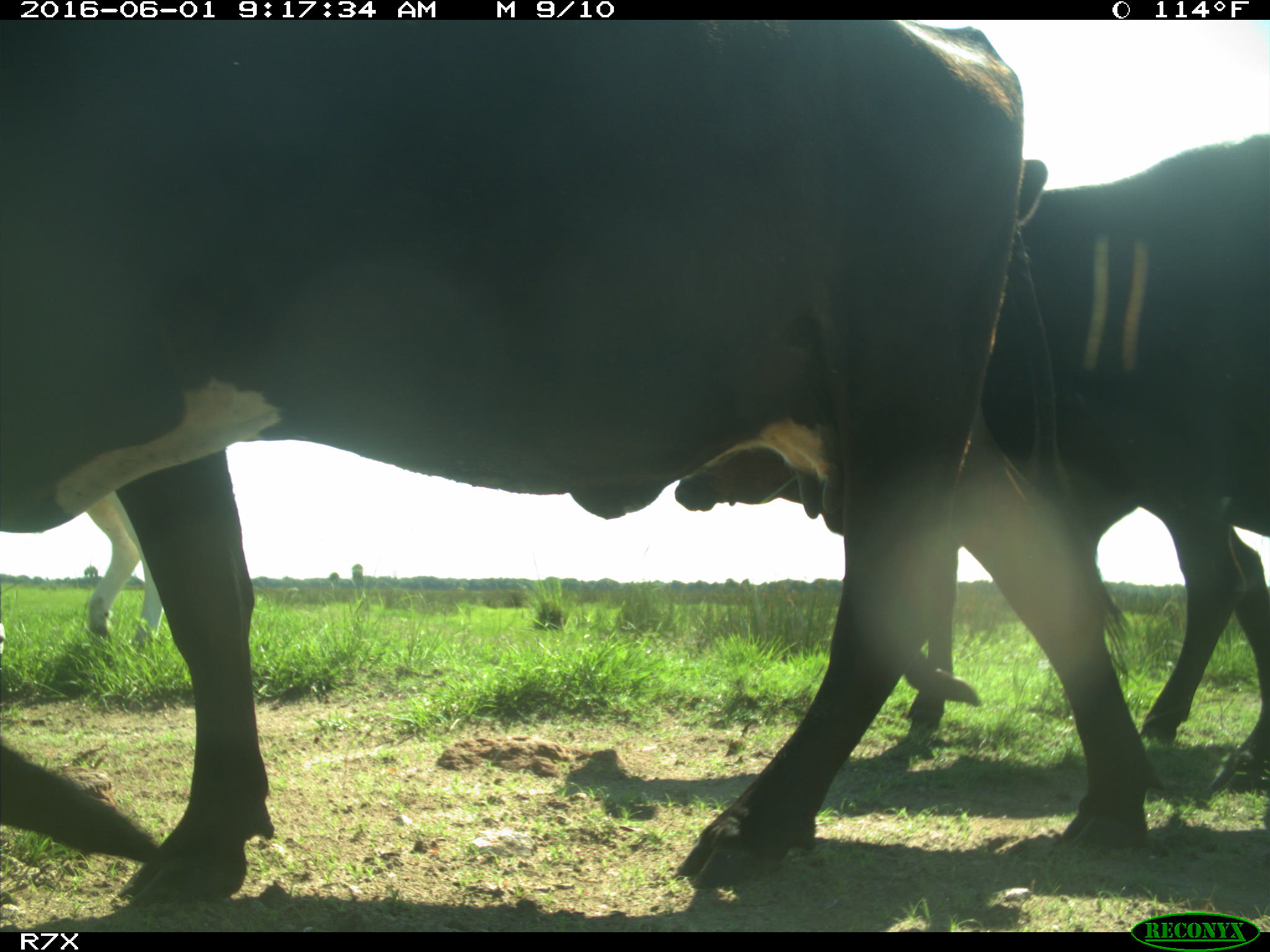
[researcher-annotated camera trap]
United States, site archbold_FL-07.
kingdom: Animalia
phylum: Chordata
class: Mammalia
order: Artiodactyla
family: Bovidae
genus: Bos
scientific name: Bos taurus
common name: domestic cow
Bos taurus (domestic cow).